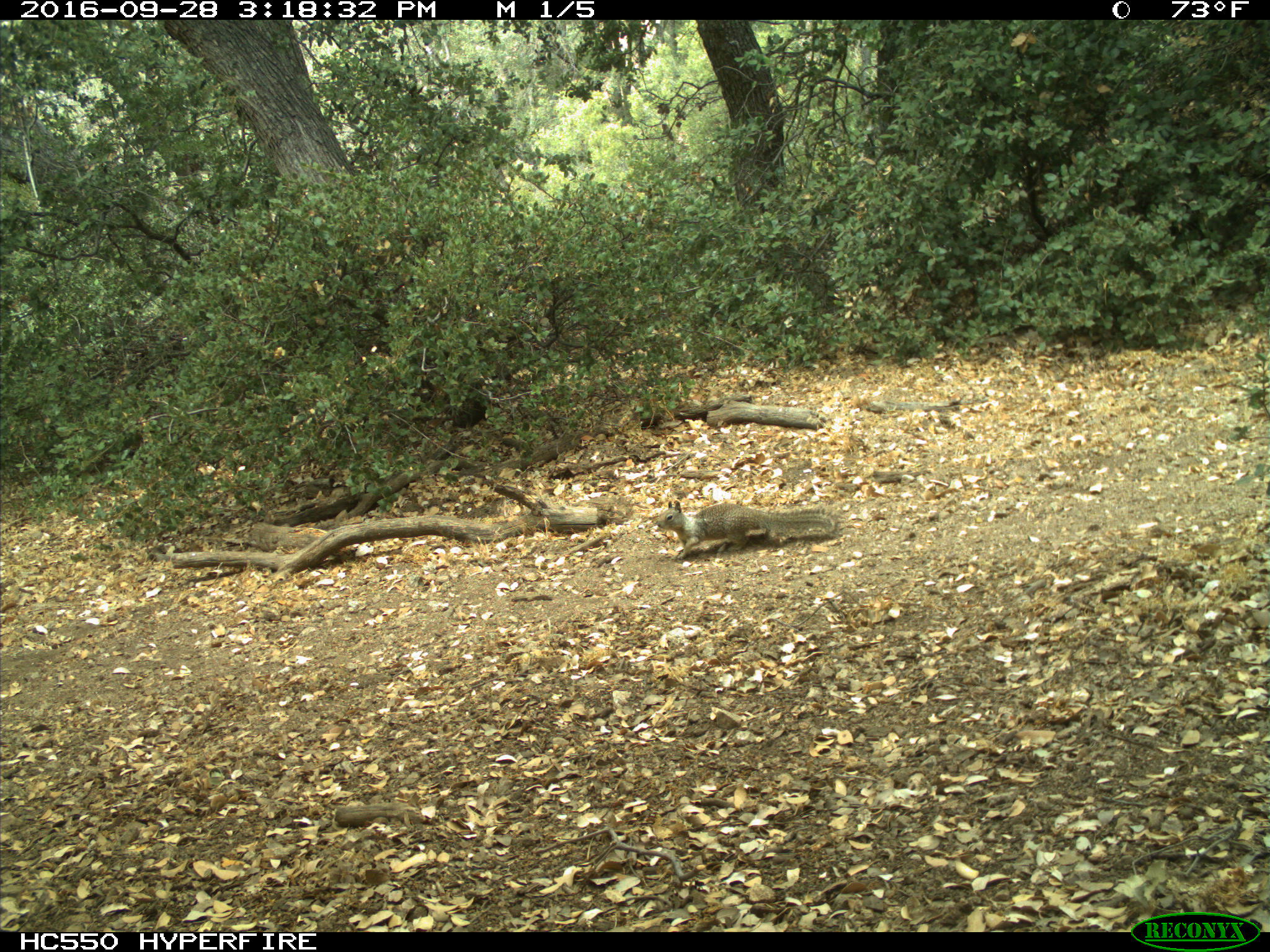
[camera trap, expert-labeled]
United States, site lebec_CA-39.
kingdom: Animalia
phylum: Chordata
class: Mammalia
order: Rodentia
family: Sciuridae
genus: Otospermophilus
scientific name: Otospermophilus beecheyi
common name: california ground squirrel